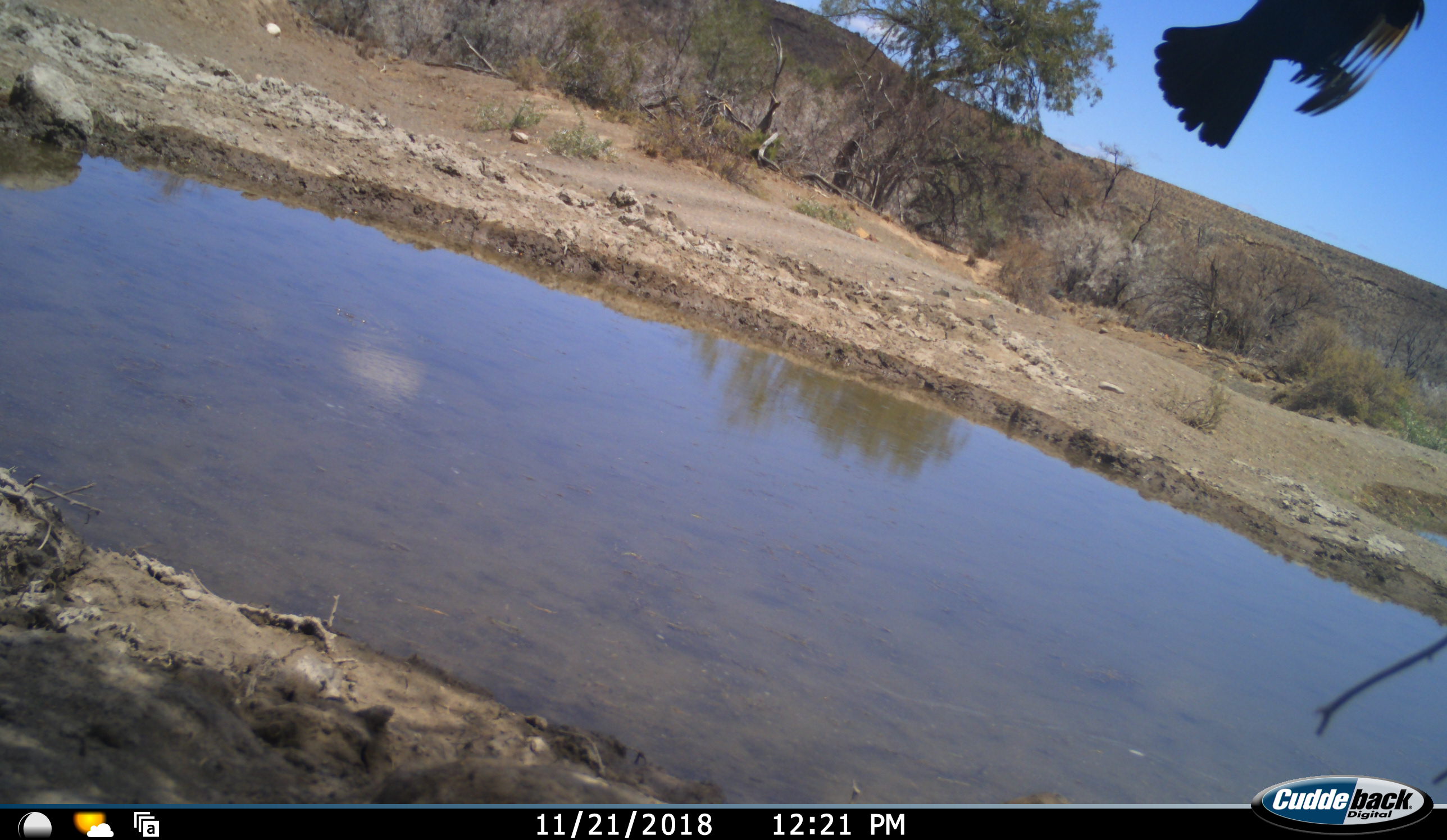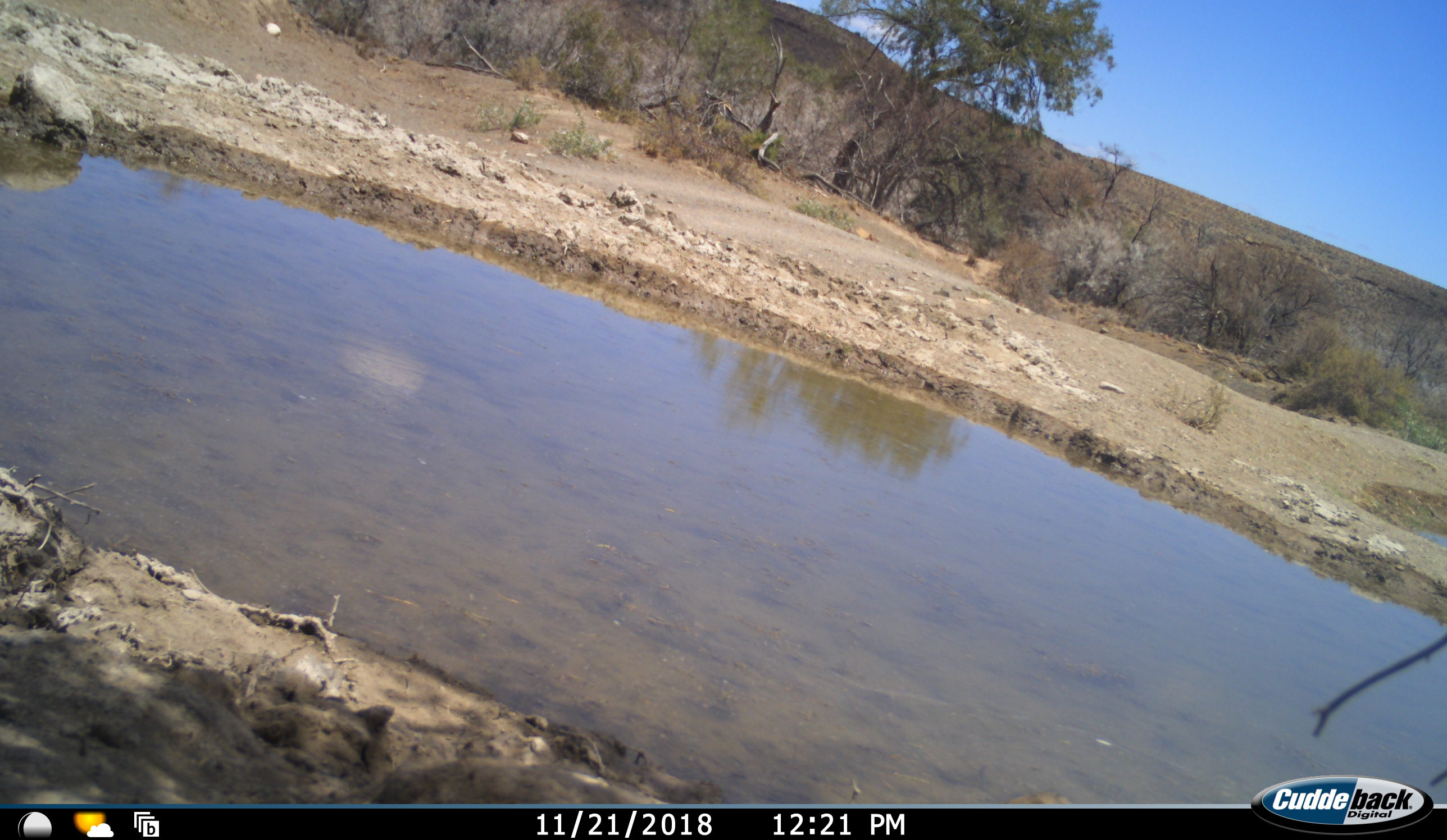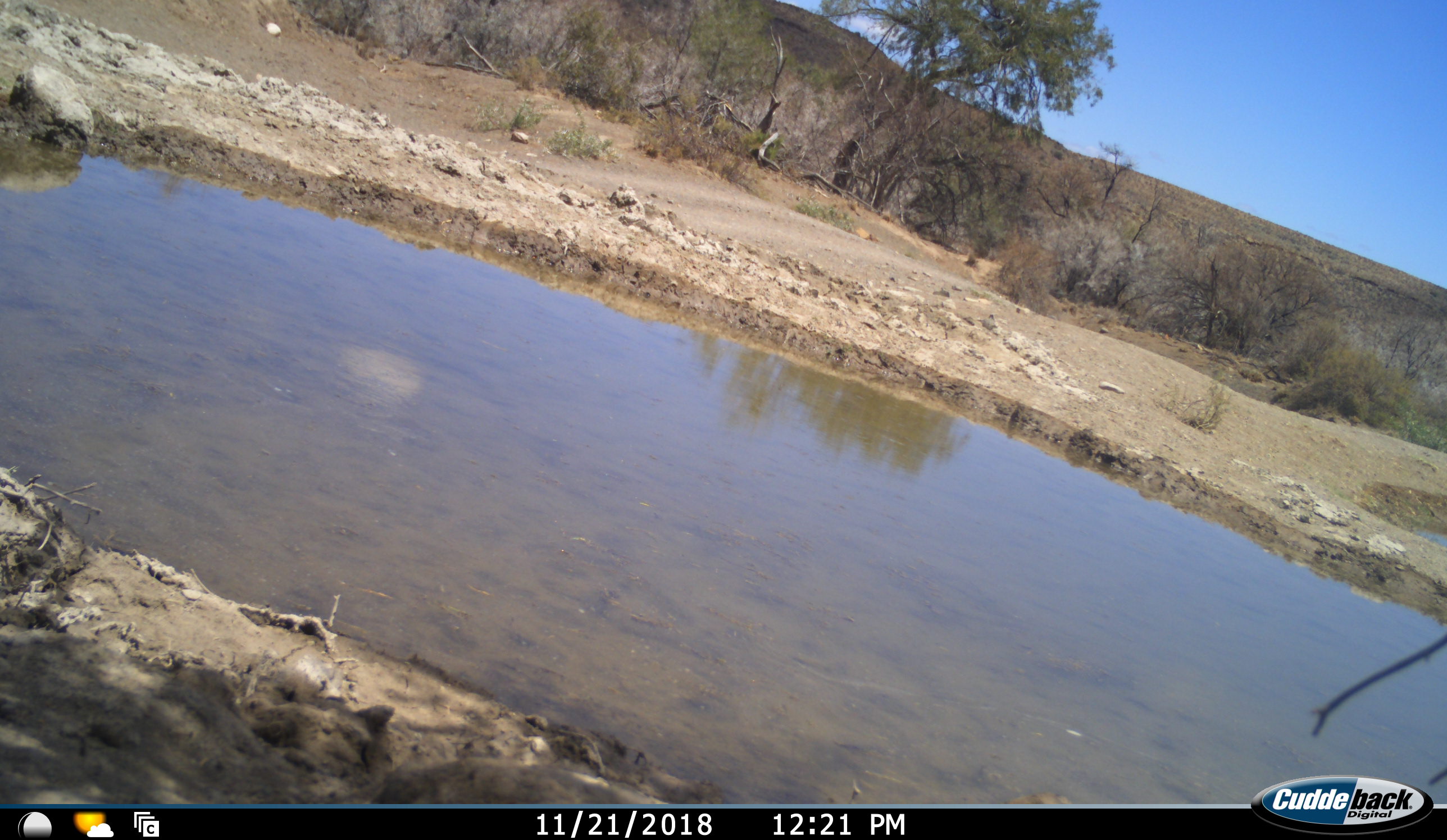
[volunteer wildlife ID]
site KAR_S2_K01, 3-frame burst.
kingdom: Animalia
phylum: Chordata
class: Aves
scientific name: Aves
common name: bird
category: birdother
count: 1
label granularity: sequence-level